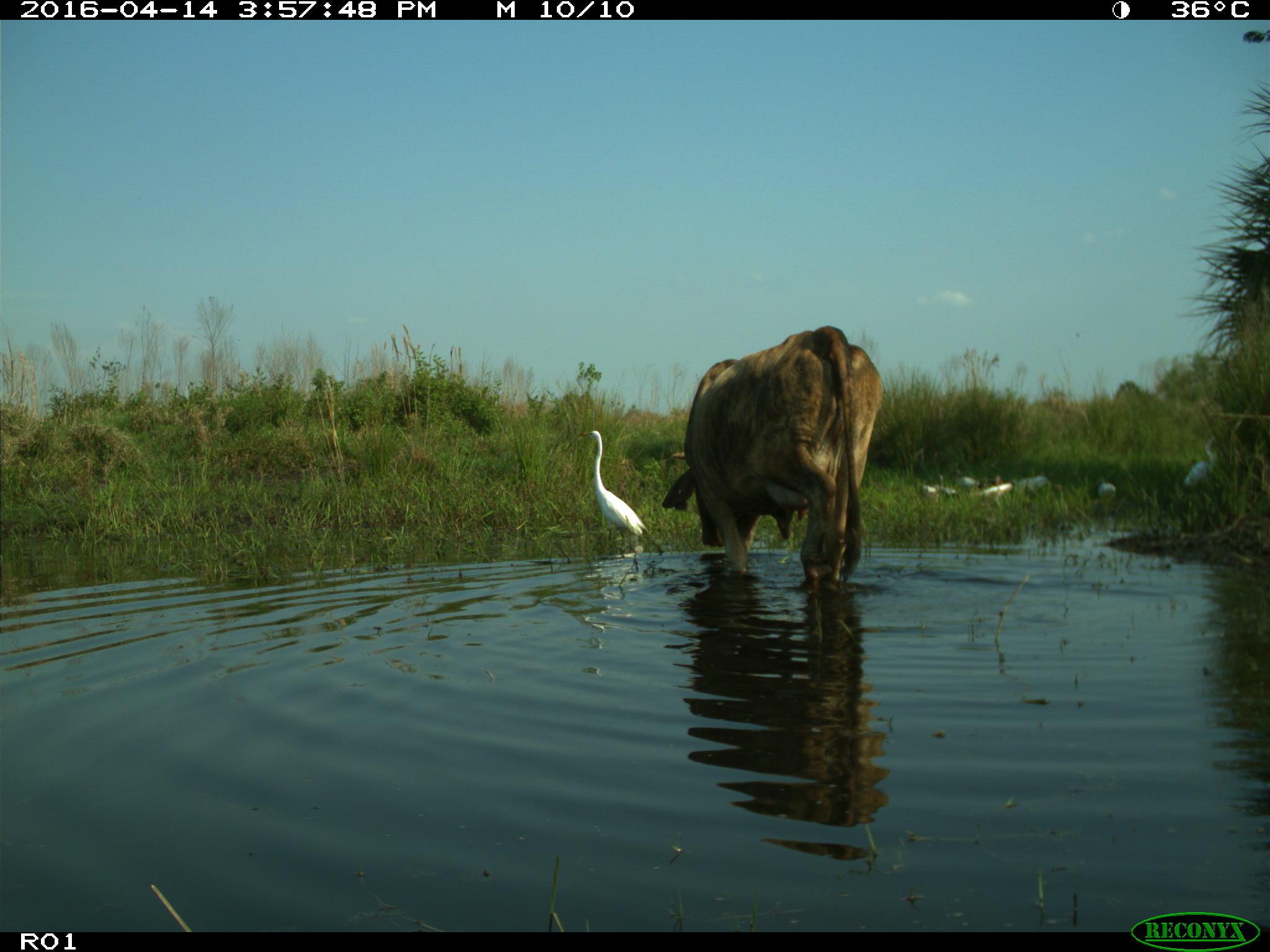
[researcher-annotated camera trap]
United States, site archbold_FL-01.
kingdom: Animalia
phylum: Chordata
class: Mammalia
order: Artiodactyla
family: Bovidae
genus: Bos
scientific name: Bos taurus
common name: domestic cow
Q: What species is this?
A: Bos taurus (domestic cow).